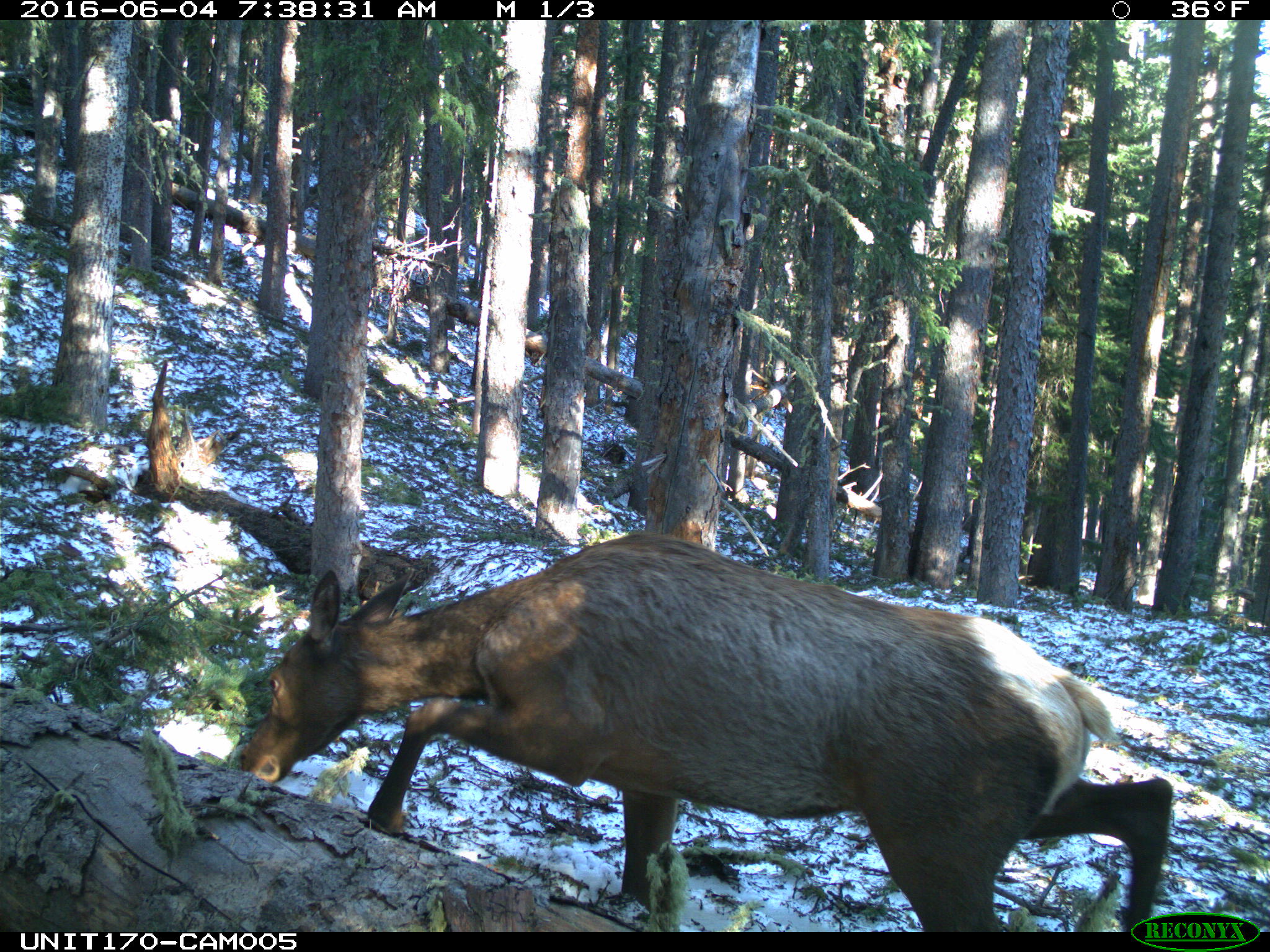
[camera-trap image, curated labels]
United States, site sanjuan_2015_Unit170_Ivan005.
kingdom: Animalia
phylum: Chordata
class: Mammalia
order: Artiodactyla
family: Cervidae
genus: Cervus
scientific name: Cervus elaphus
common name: red deer